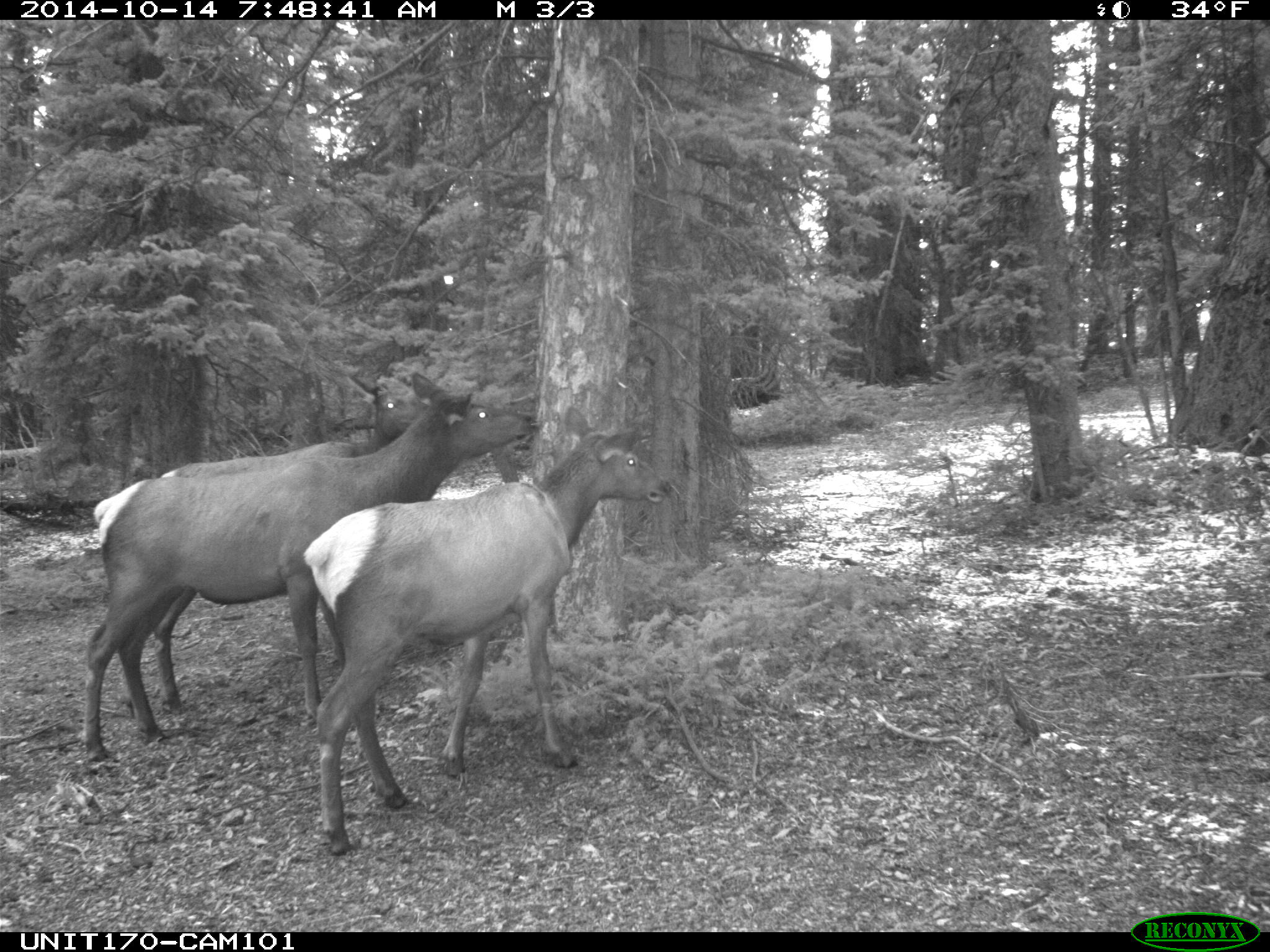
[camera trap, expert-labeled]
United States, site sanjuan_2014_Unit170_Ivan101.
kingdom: Animalia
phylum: Chordata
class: Mammalia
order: Artiodactyla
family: Cervidae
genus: Cervus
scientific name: Cervus elaphus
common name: red deer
Cervus elaphus (red deer).